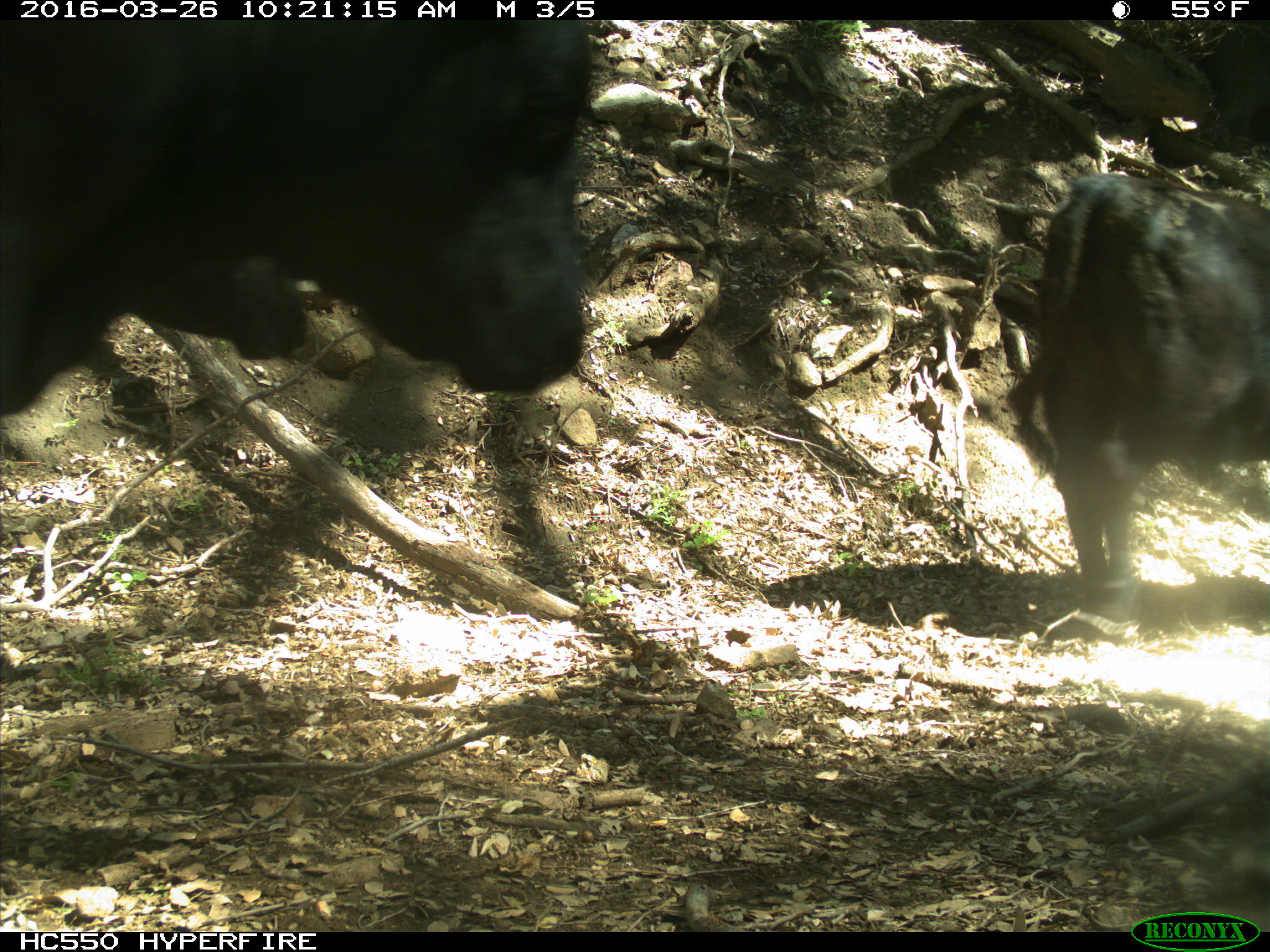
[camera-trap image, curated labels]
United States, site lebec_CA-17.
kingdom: Animalia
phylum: Chordata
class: Mammalia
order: Artiodactyla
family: Bovidae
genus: Bos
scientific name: Bos taurus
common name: domestic cow